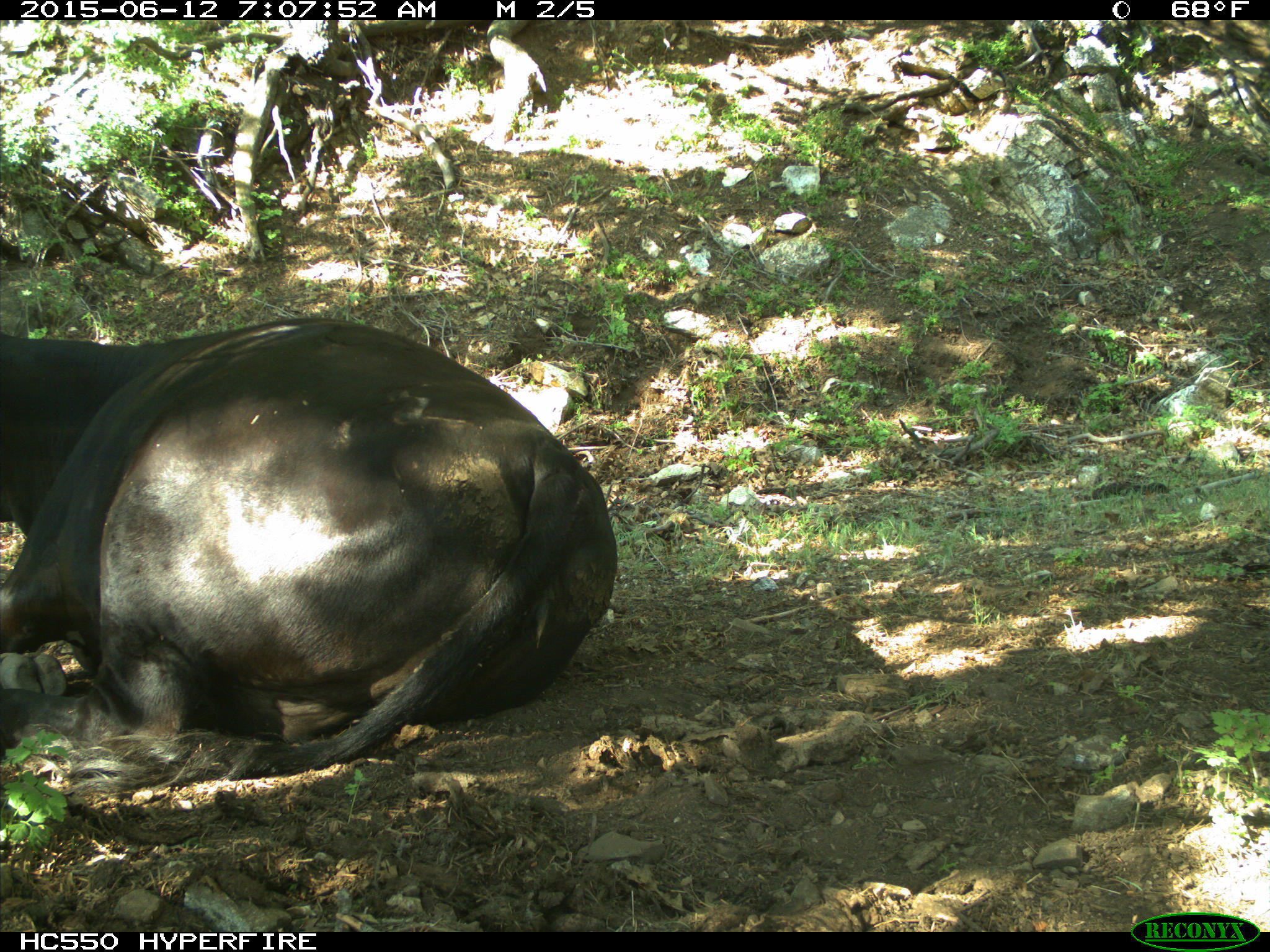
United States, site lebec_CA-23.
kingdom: Animalia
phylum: Chordata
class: Mammalia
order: Artiodactyla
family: Bovidae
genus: Bos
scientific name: Bos taurus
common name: domestic cow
Bos taurus (domestic cow).